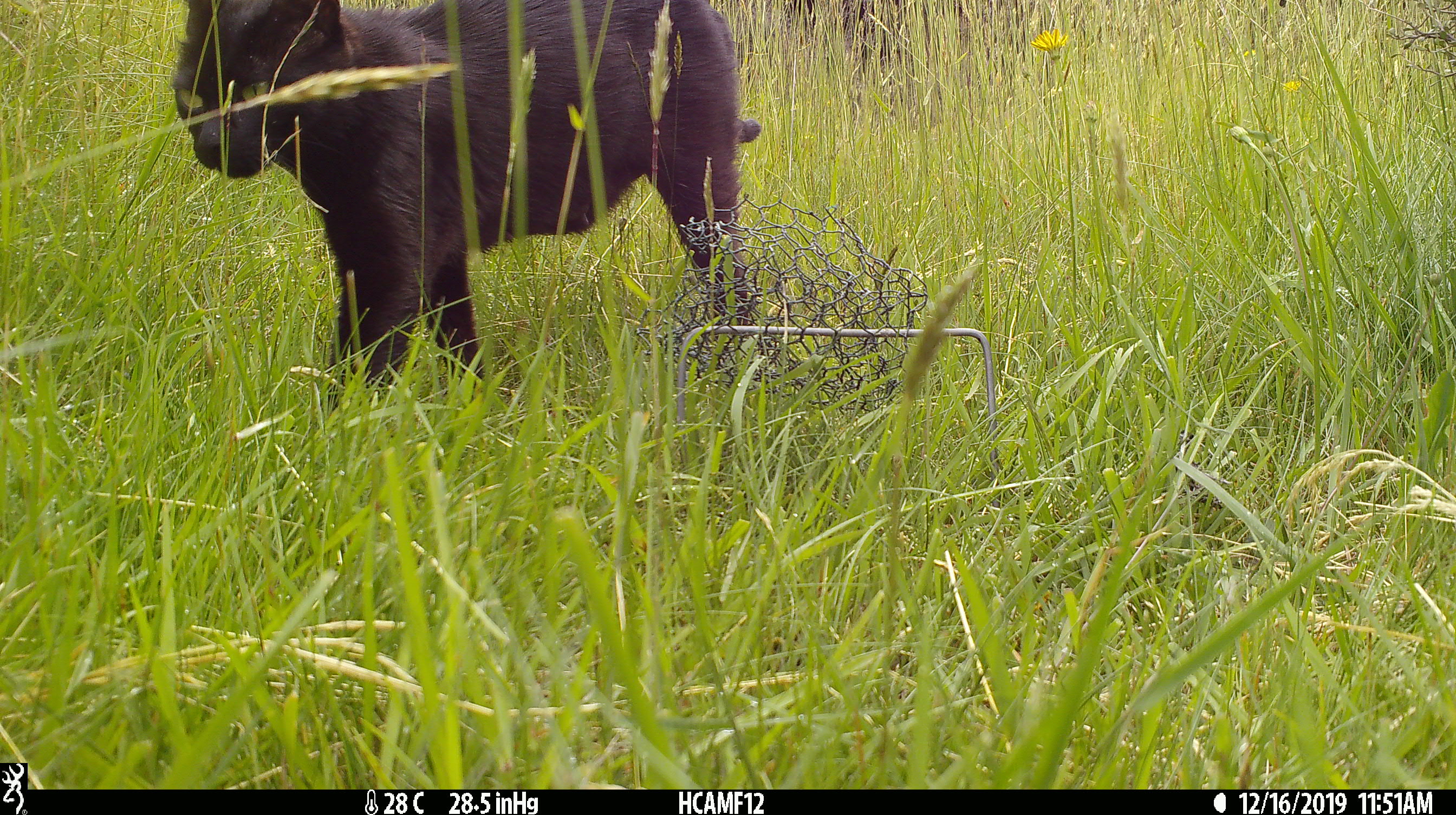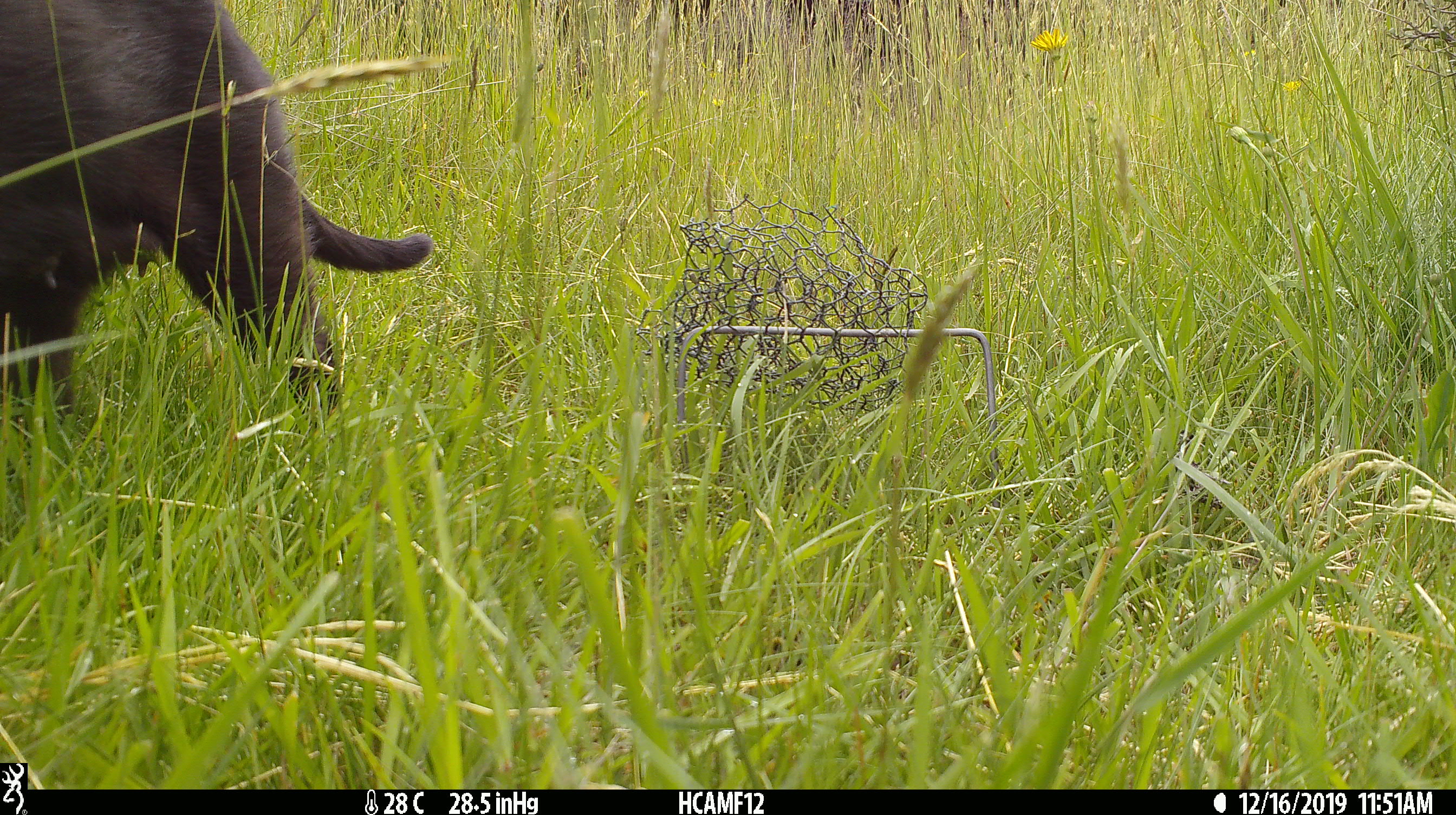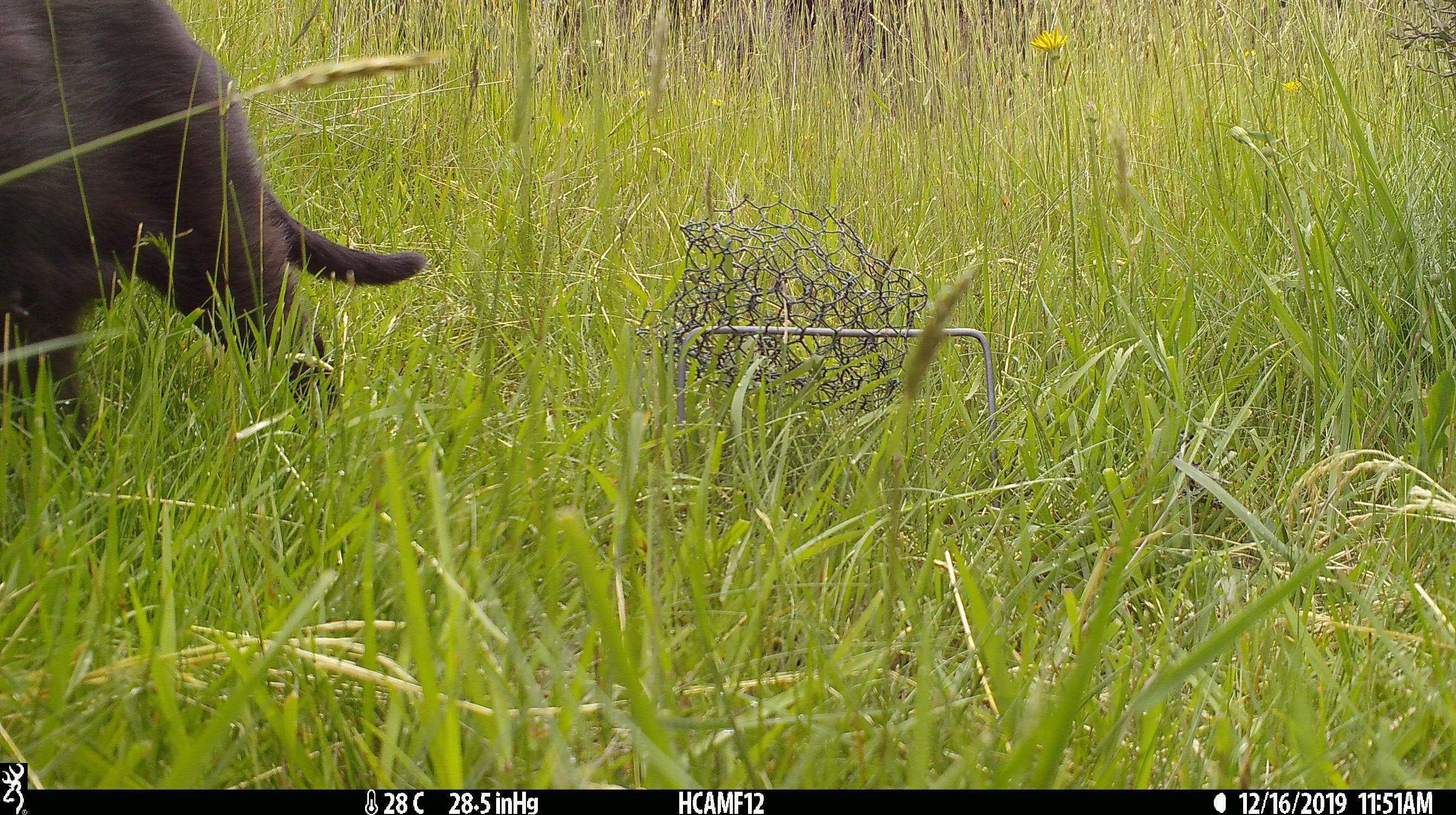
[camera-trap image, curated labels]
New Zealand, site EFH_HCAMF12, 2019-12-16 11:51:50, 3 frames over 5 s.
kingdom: Animalia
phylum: Chordata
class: Mammalia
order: Carnivora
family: Felidae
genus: Felis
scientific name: Felis catus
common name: domestic cat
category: cat